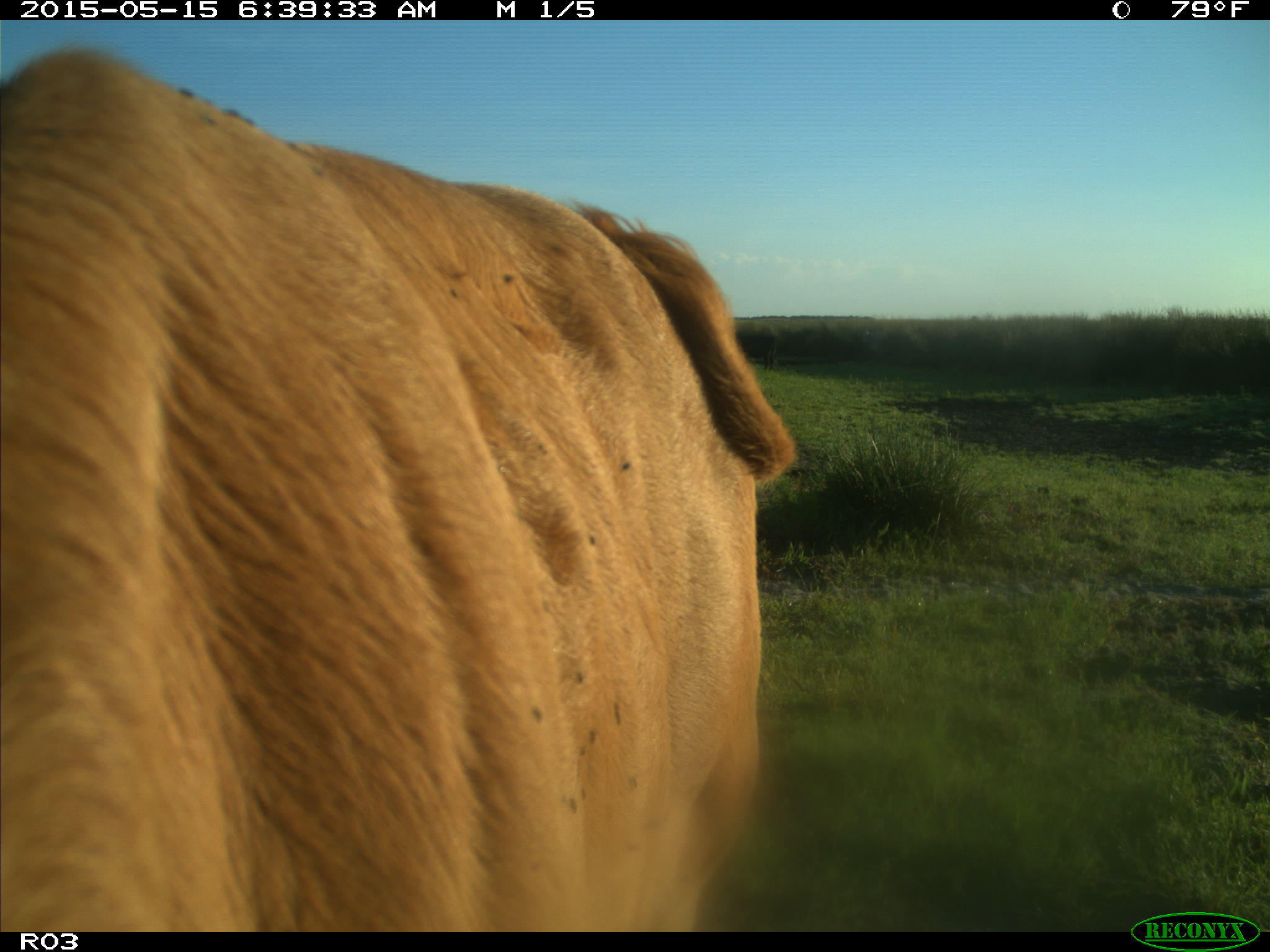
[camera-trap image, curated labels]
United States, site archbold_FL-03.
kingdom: Animalia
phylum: Chordata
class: Mammalia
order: Artiodactyla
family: Bovidae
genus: Bos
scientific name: Bos taurus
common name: domestic cow